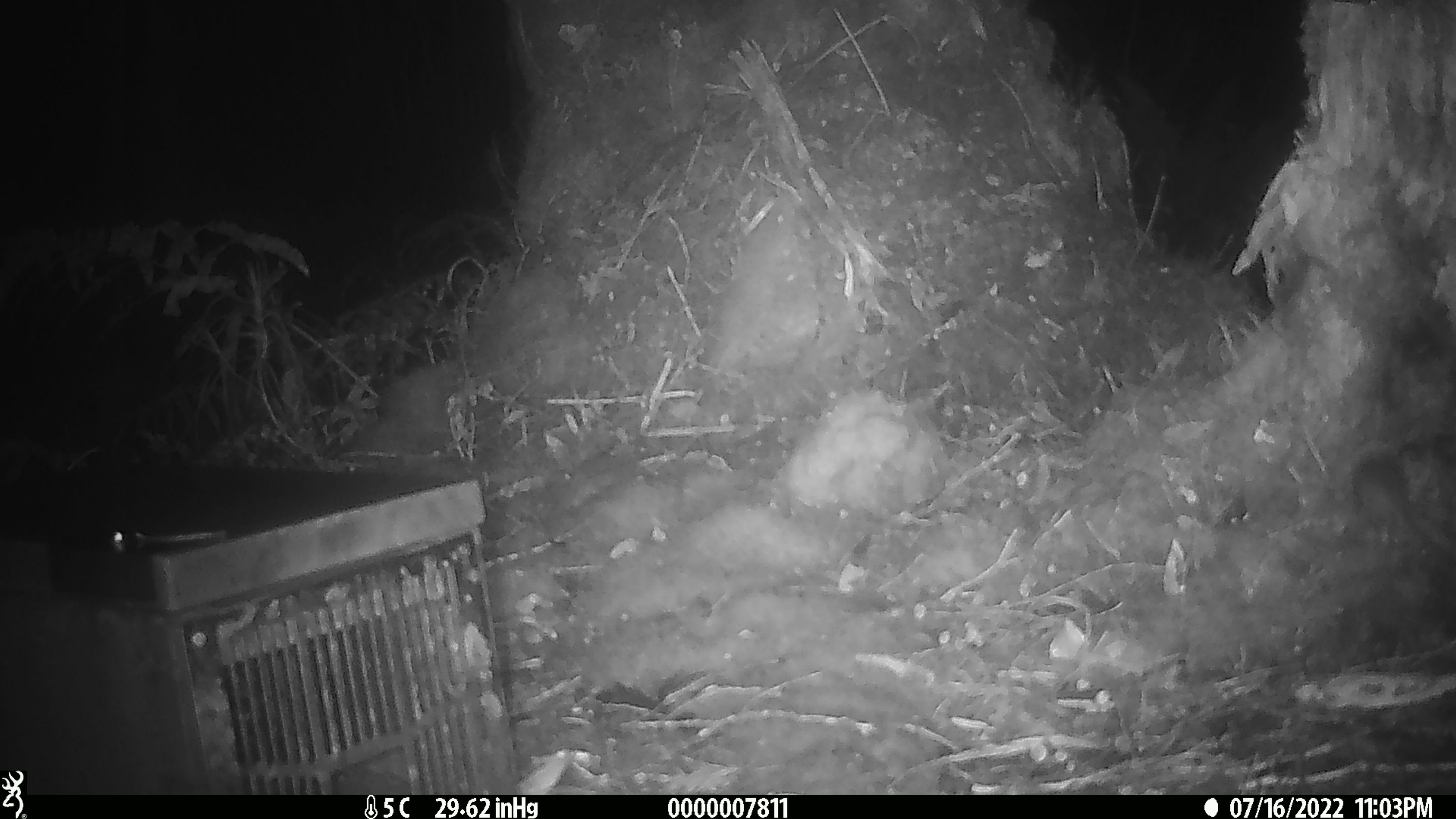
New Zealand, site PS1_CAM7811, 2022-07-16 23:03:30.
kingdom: Animalia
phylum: Chordata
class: Mammalia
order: Rodentia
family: Muridae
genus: Mus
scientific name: Mus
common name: mouse